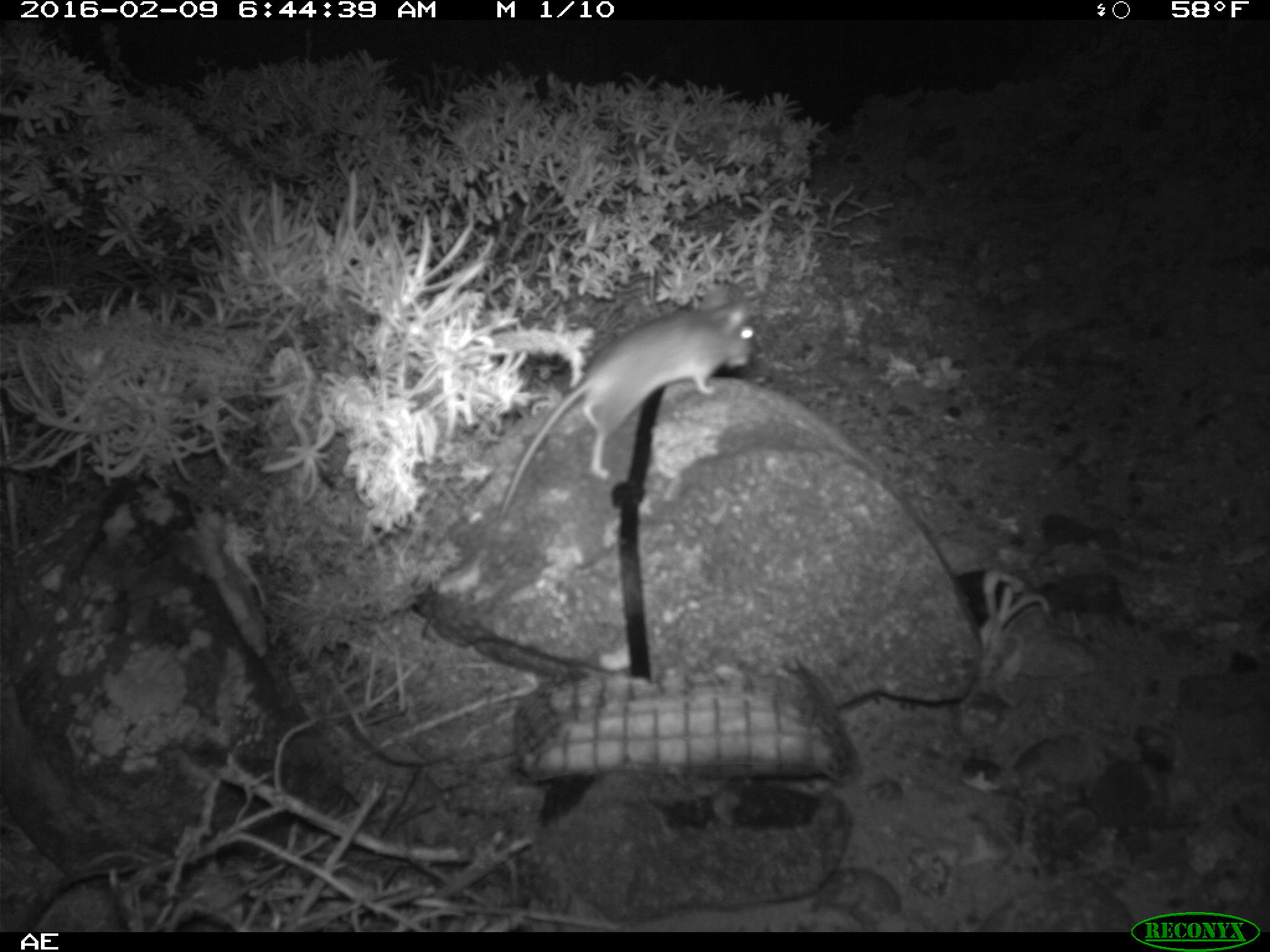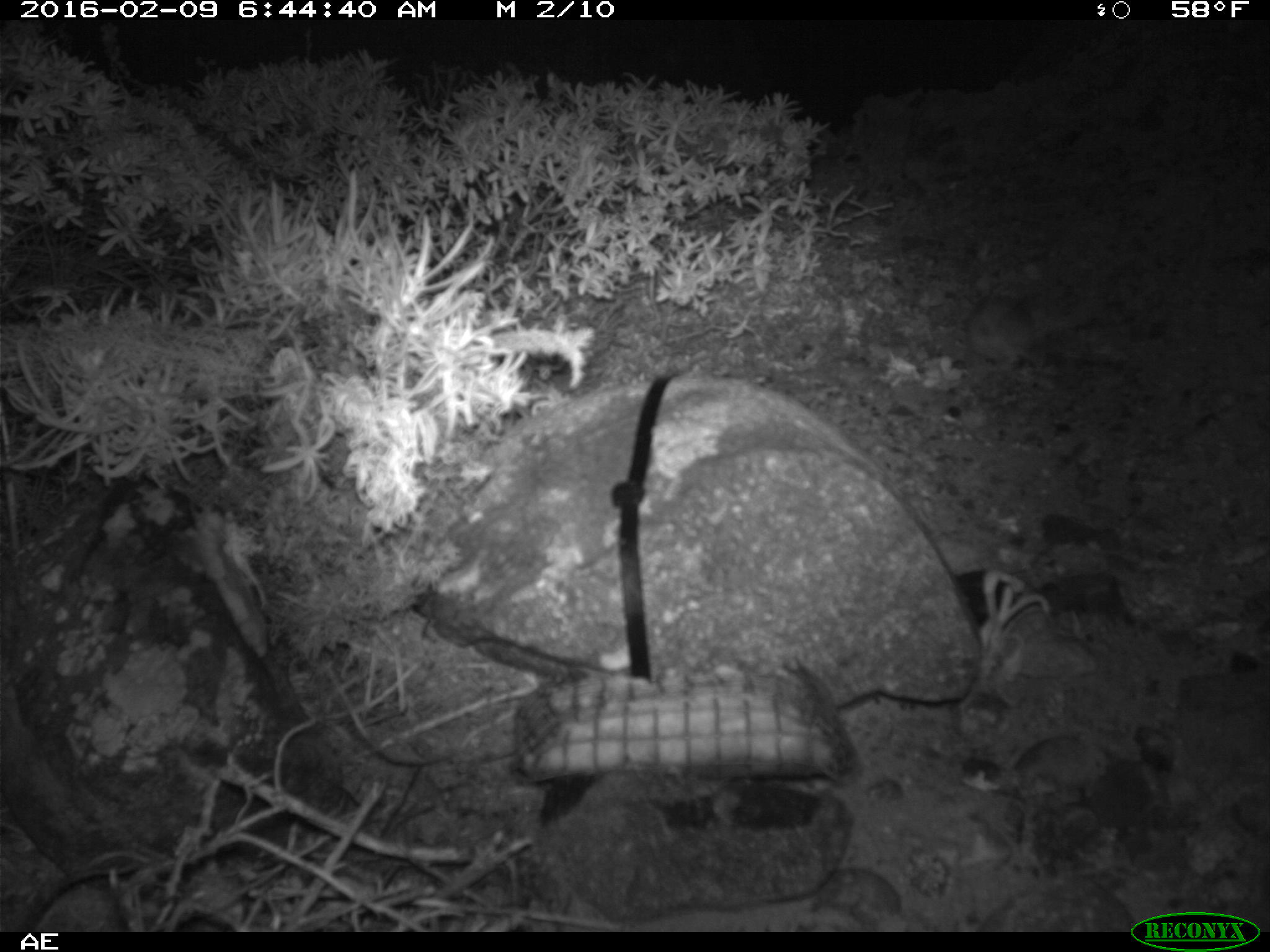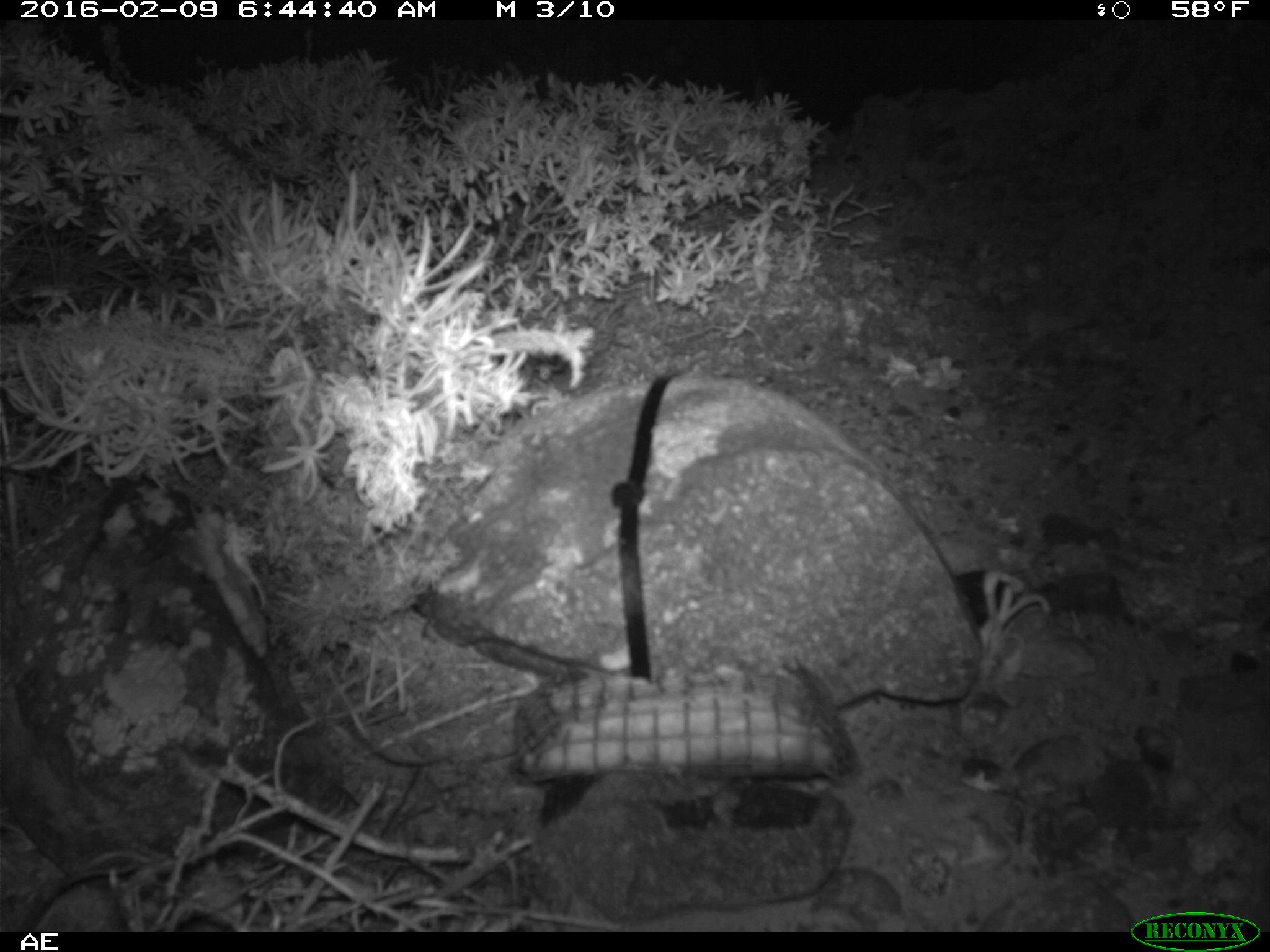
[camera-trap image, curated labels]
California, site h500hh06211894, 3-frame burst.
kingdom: Animalia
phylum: Chordata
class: Mammalia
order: Rodentia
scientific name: Rodentia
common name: rodent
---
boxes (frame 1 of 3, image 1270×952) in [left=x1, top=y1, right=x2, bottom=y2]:
rodent: [left=494, top=281, right=756, bottom=520]